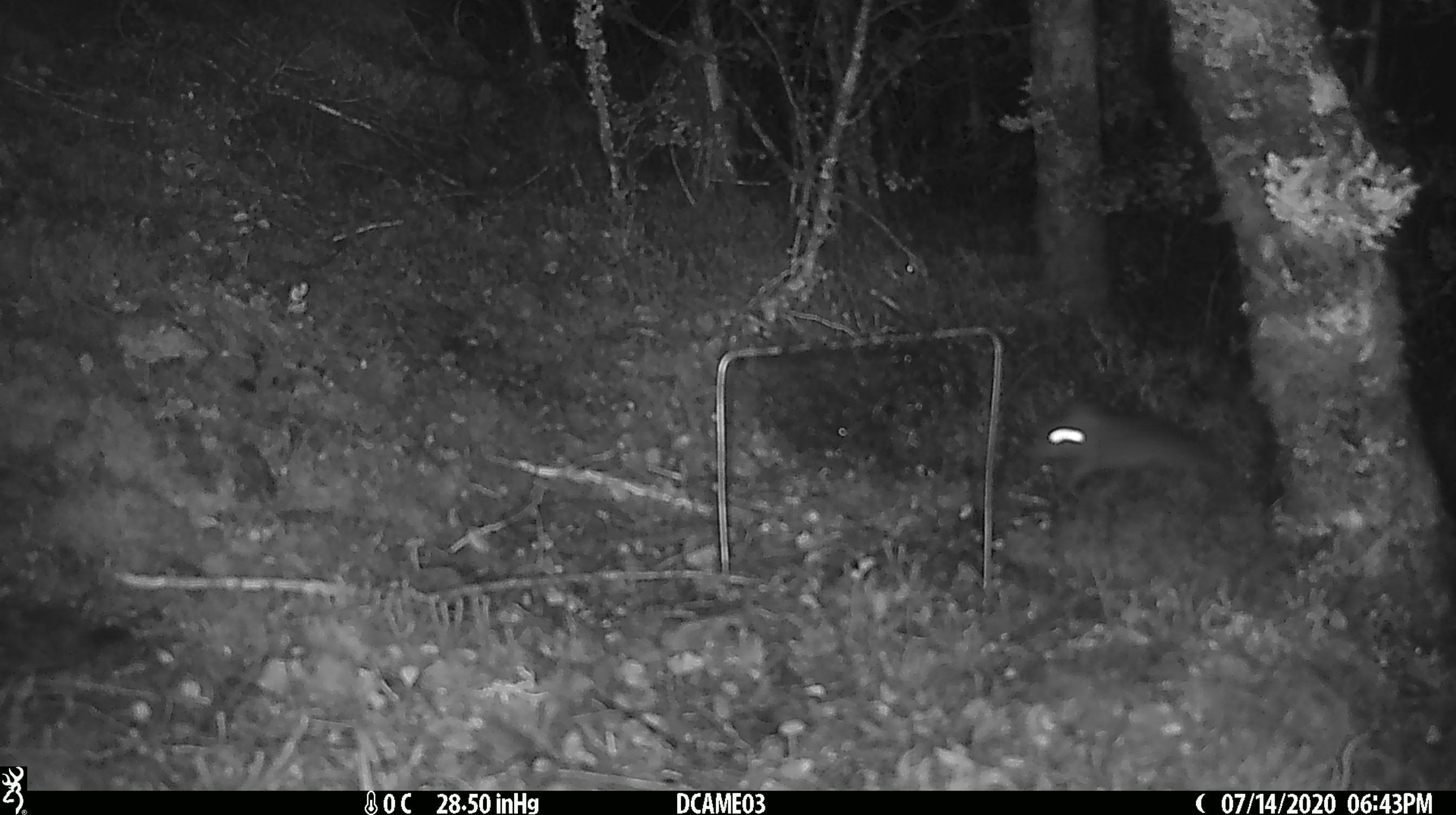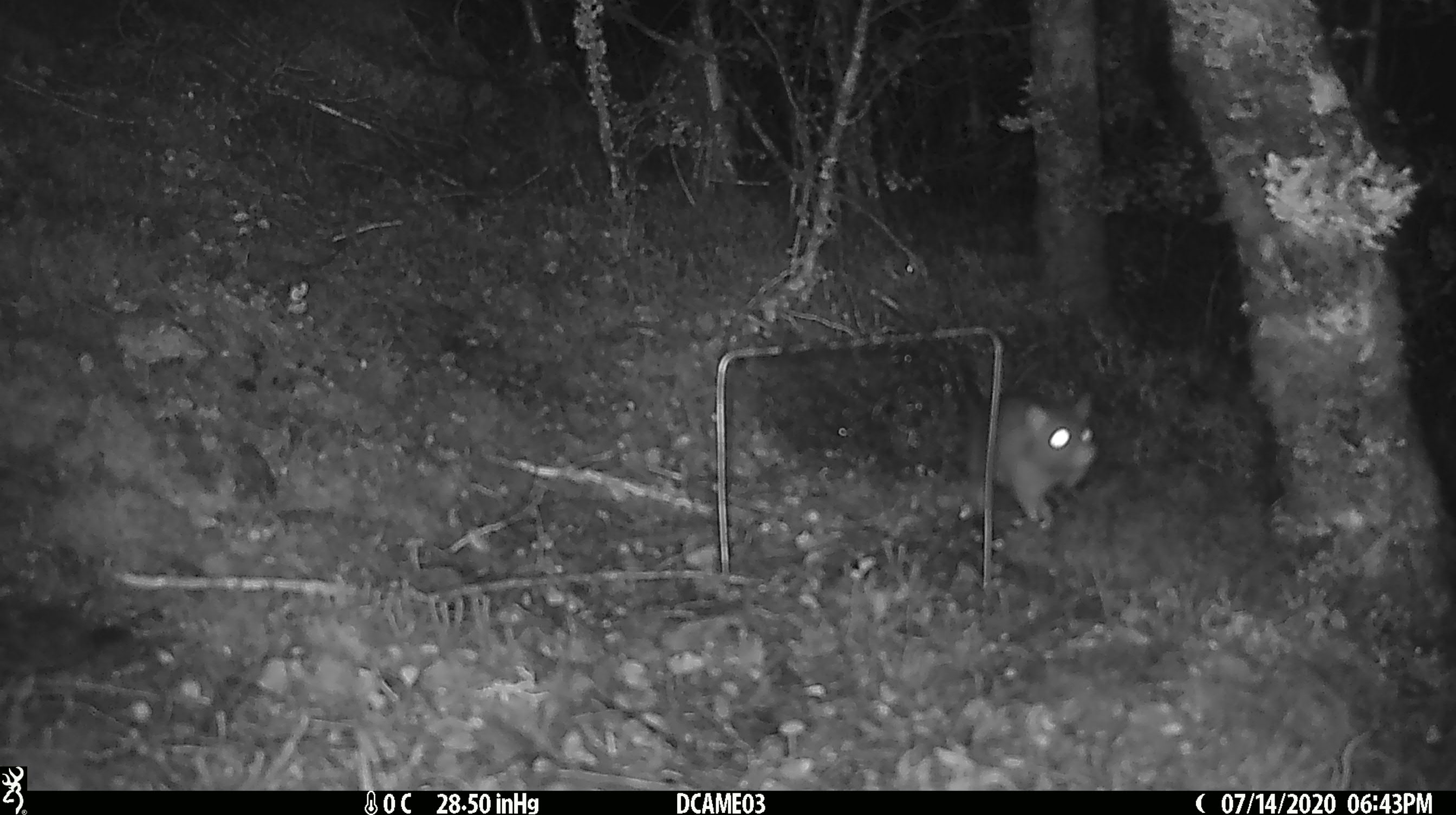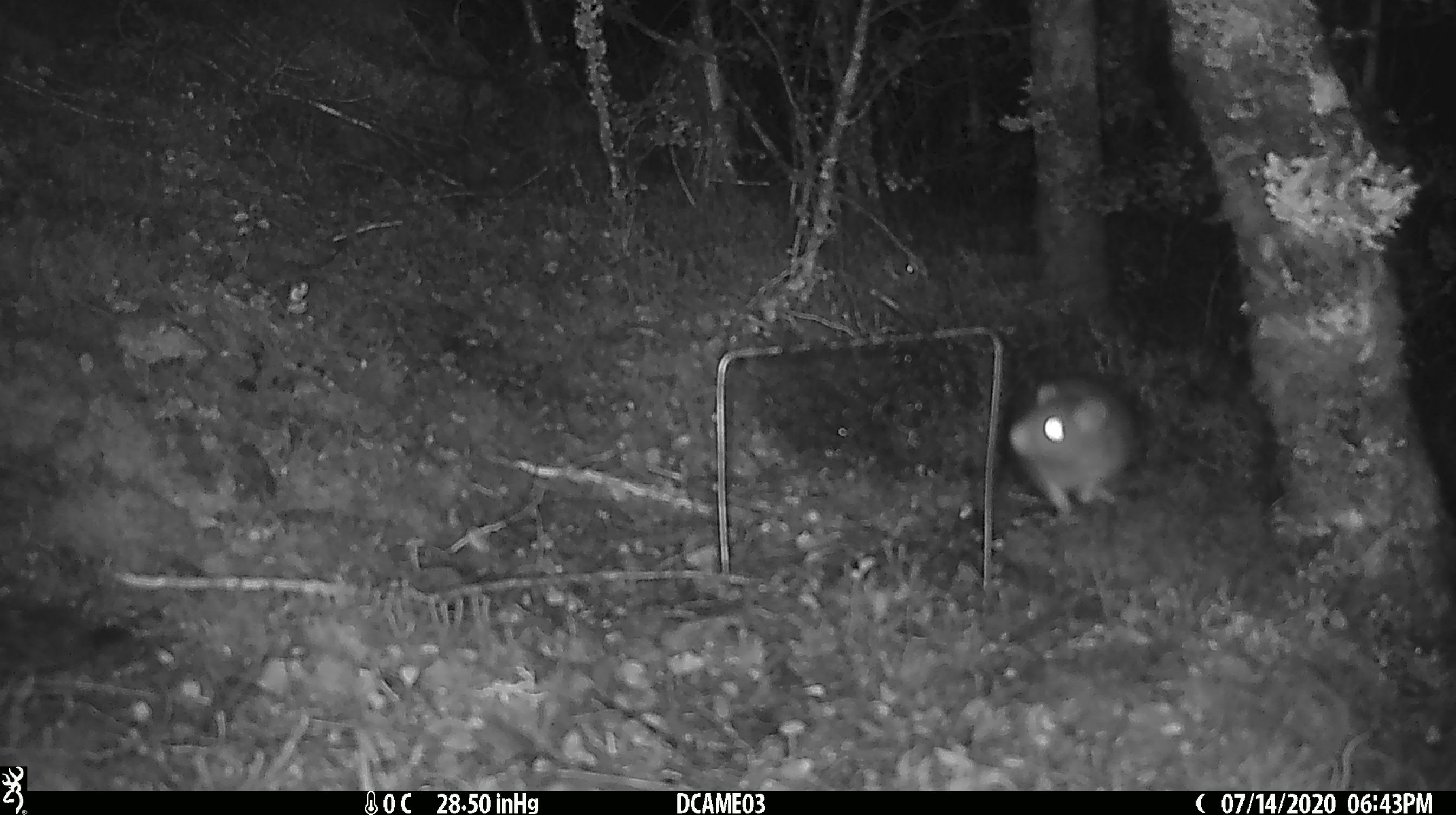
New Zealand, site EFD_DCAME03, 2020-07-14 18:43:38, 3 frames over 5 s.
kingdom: Animalia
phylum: Chordata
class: Mammalia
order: Rodentia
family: Muridae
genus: Rattus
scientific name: Rattus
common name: rat